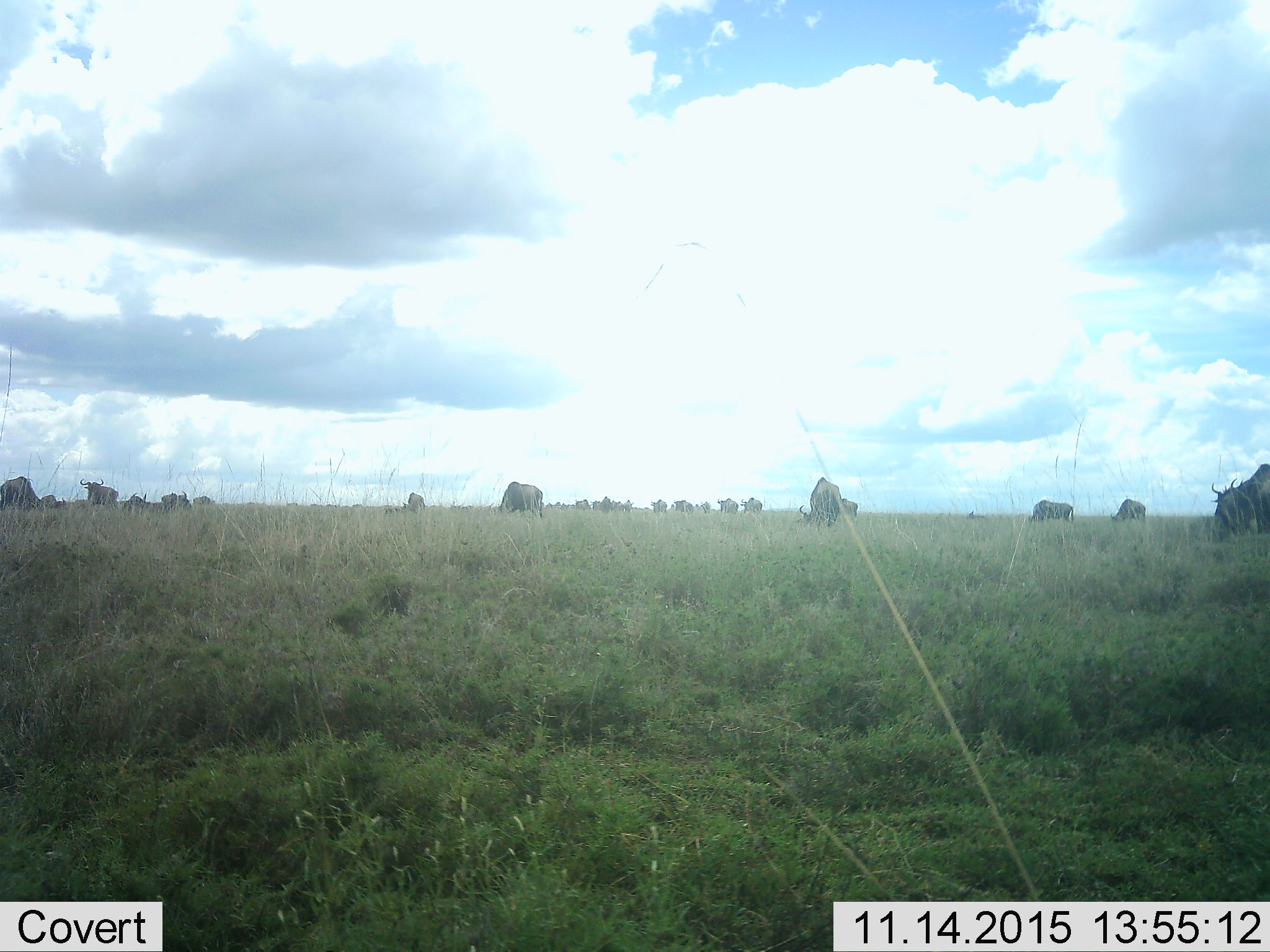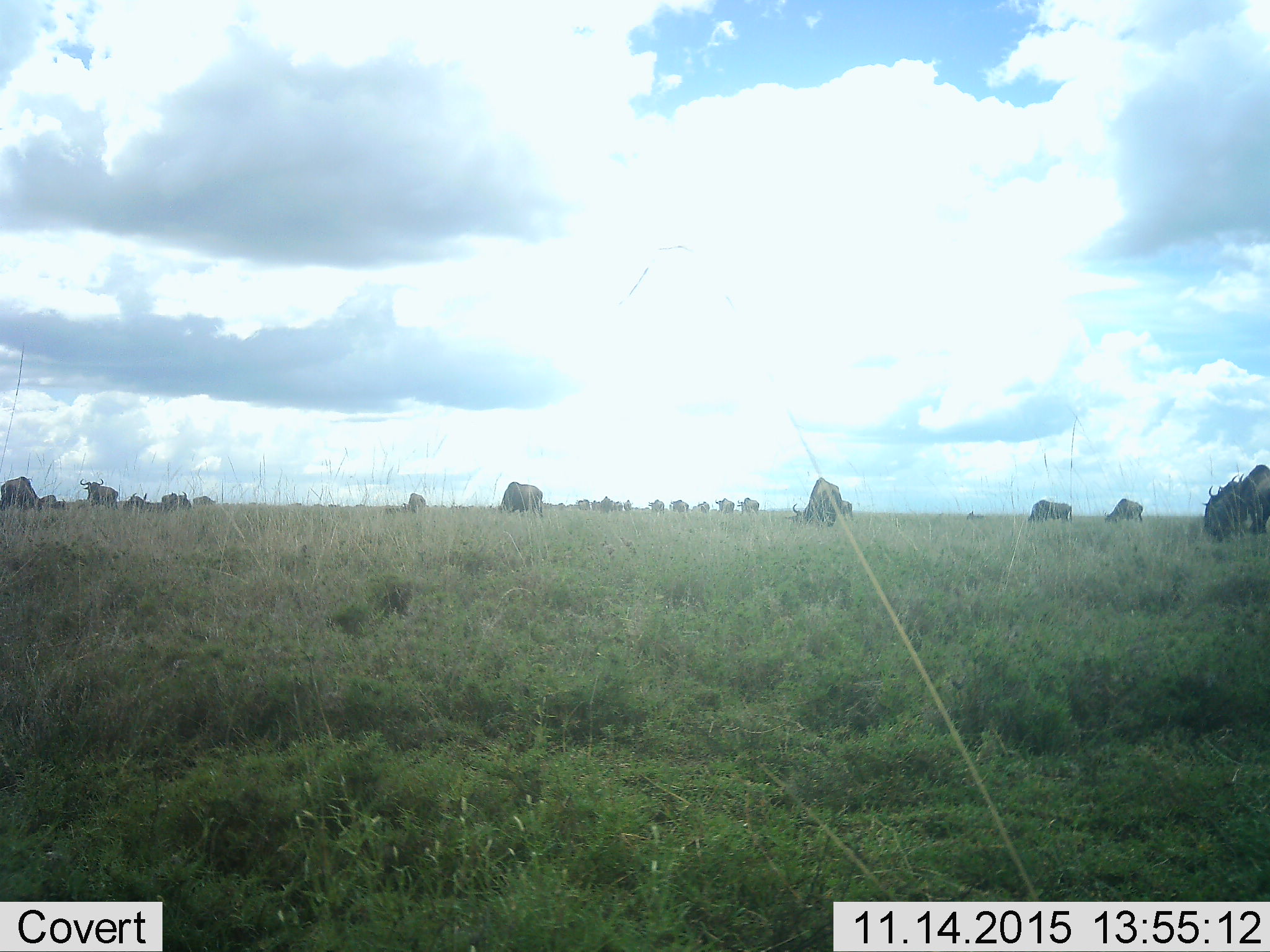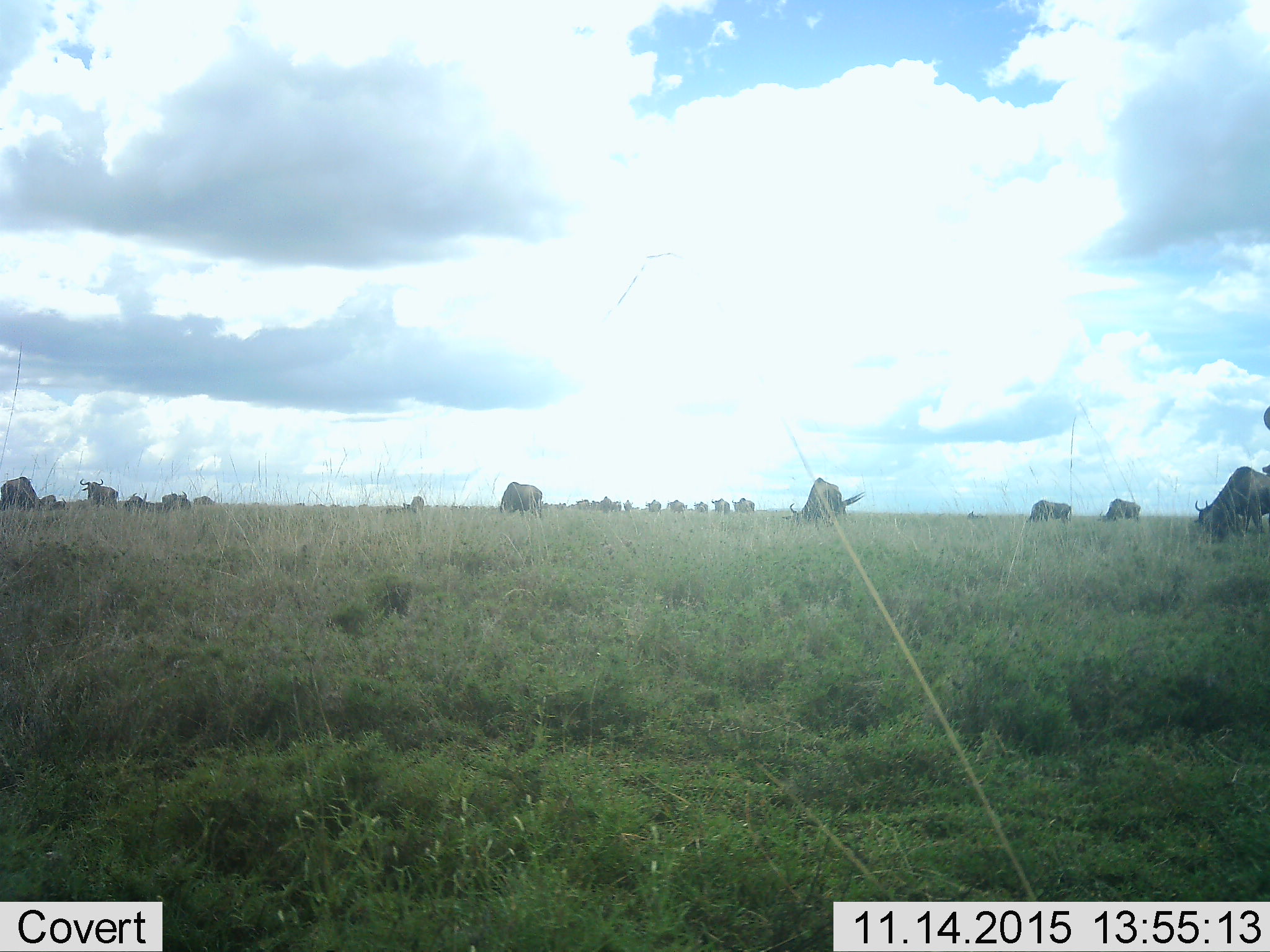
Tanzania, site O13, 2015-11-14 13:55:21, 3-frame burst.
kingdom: Animalia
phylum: Chordata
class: Mammalia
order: Artiodactyla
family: Bovidae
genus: Connochaetes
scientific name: Connochaetes taurinus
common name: blue wildebeest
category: wildebeest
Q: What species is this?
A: Wildebeest (blue wildebeest) (Connochaetes taurinus).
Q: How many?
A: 11-50.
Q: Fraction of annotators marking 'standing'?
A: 80%.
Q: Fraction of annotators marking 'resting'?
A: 0%.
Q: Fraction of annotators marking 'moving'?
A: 80%.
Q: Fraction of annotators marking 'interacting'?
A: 20%.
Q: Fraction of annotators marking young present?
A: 0%.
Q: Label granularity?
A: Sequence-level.